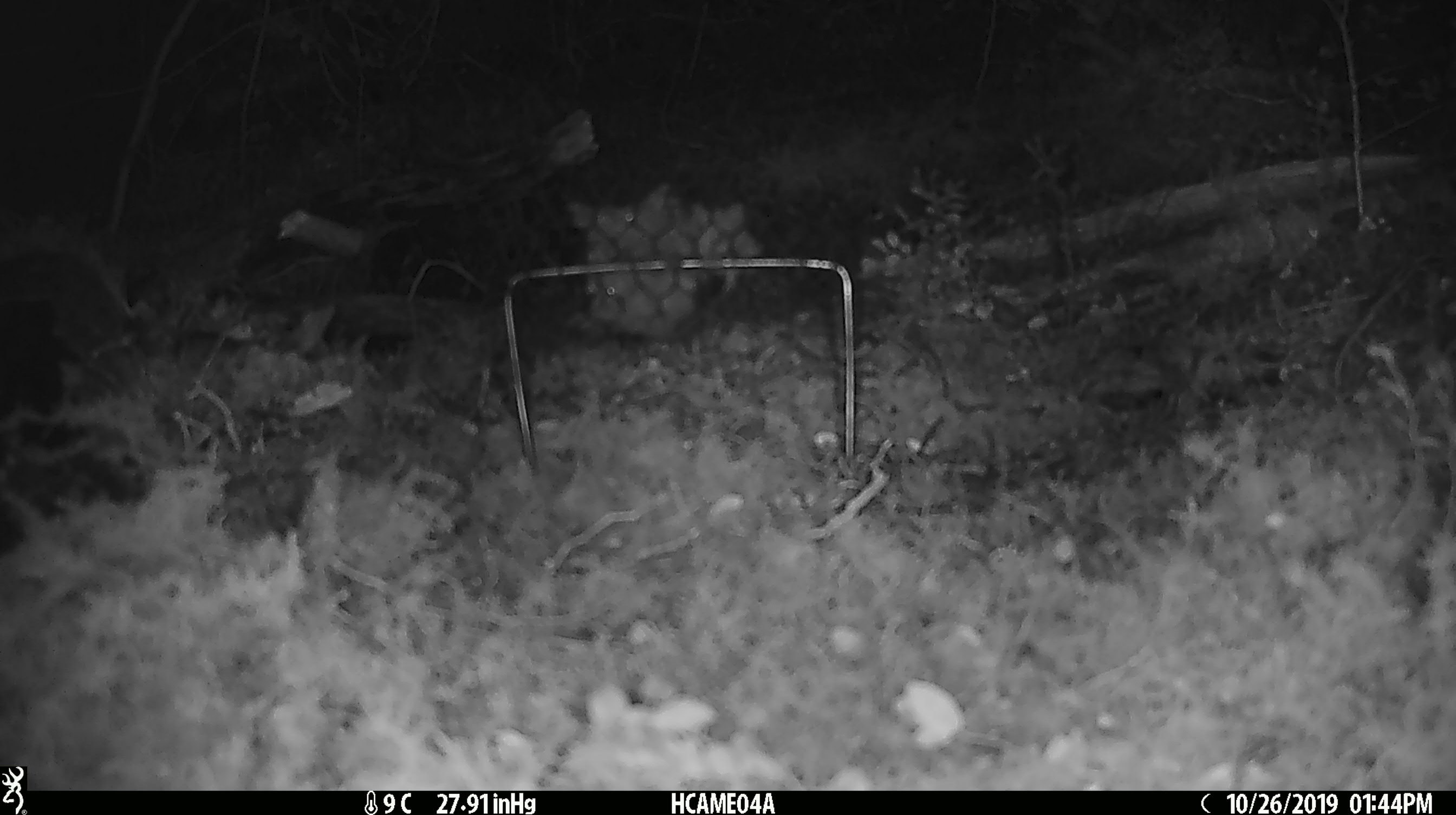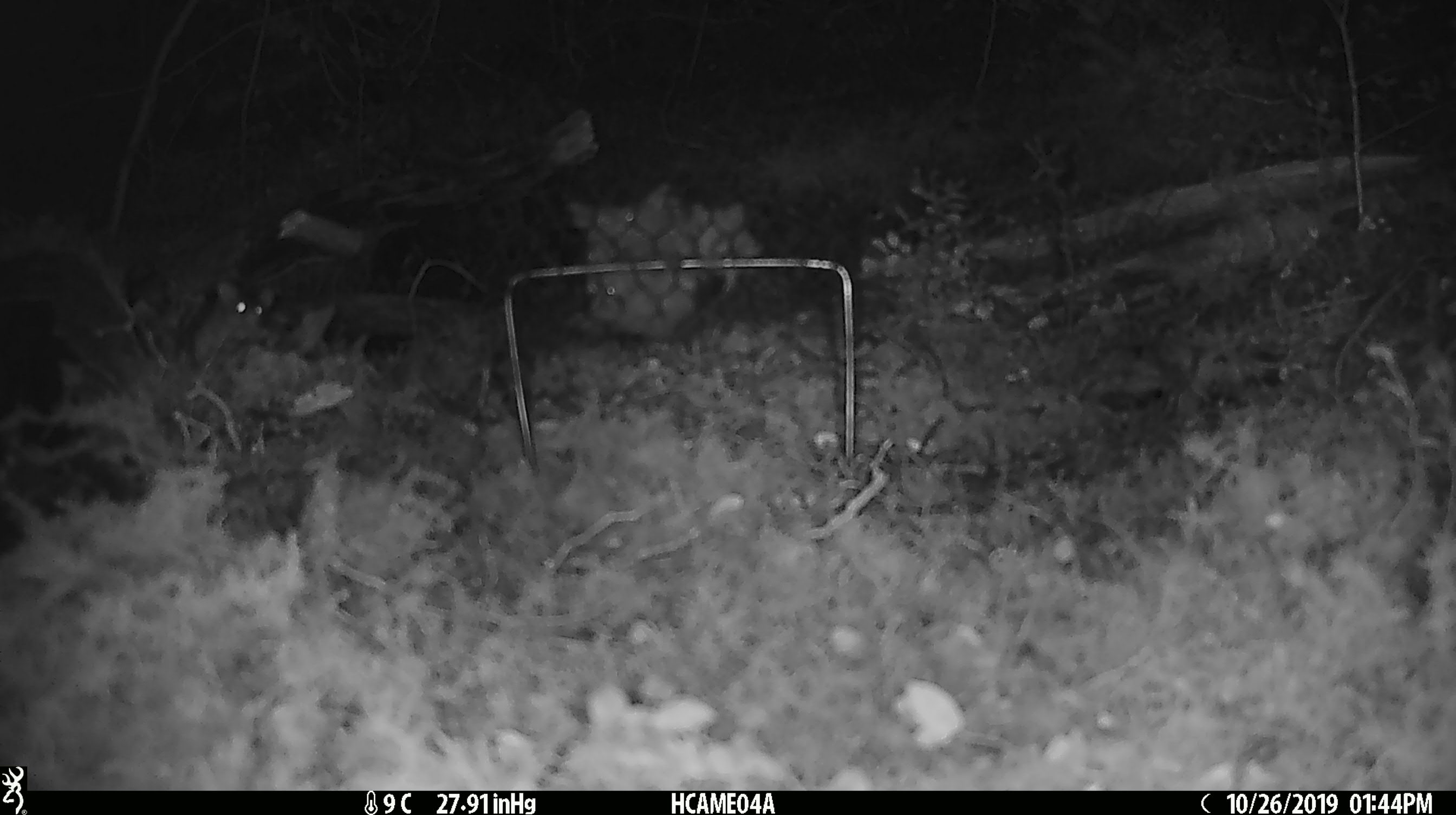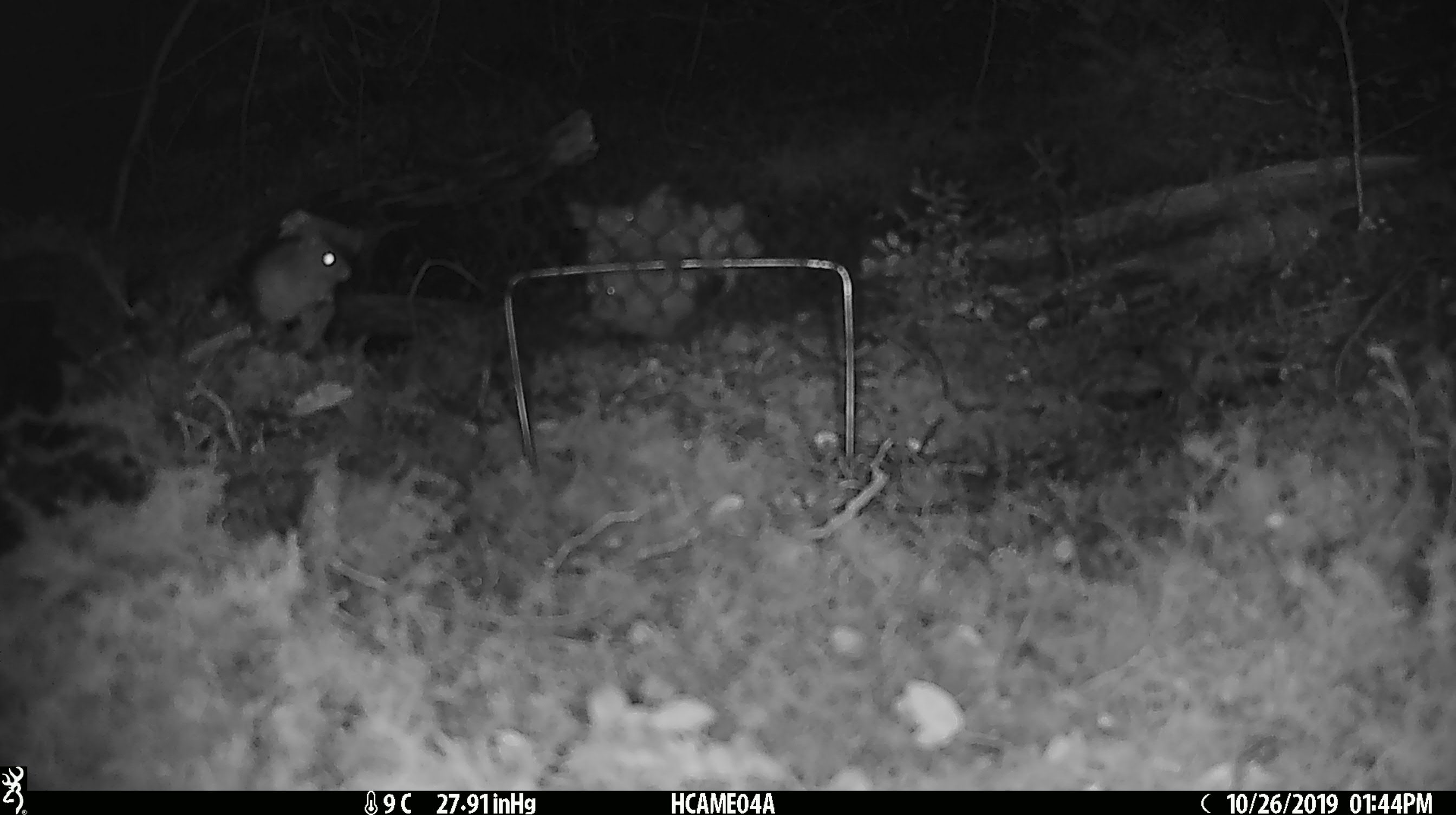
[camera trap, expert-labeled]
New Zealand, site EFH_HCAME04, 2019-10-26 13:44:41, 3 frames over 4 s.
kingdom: Animalia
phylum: Chordata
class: Mammalia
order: Rodentia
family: Muridae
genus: Mus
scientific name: Mus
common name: mouse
Mouse (Mus).